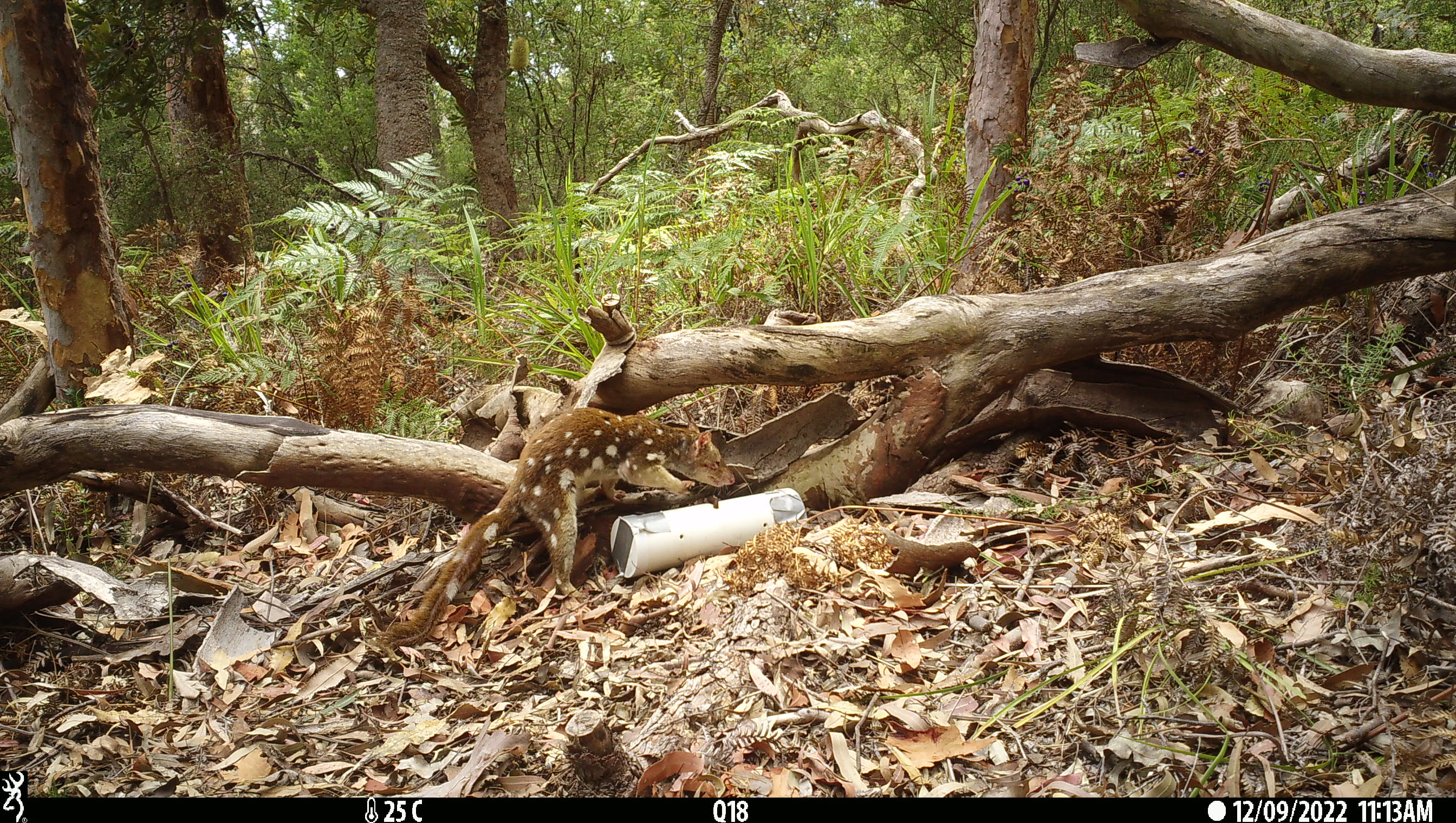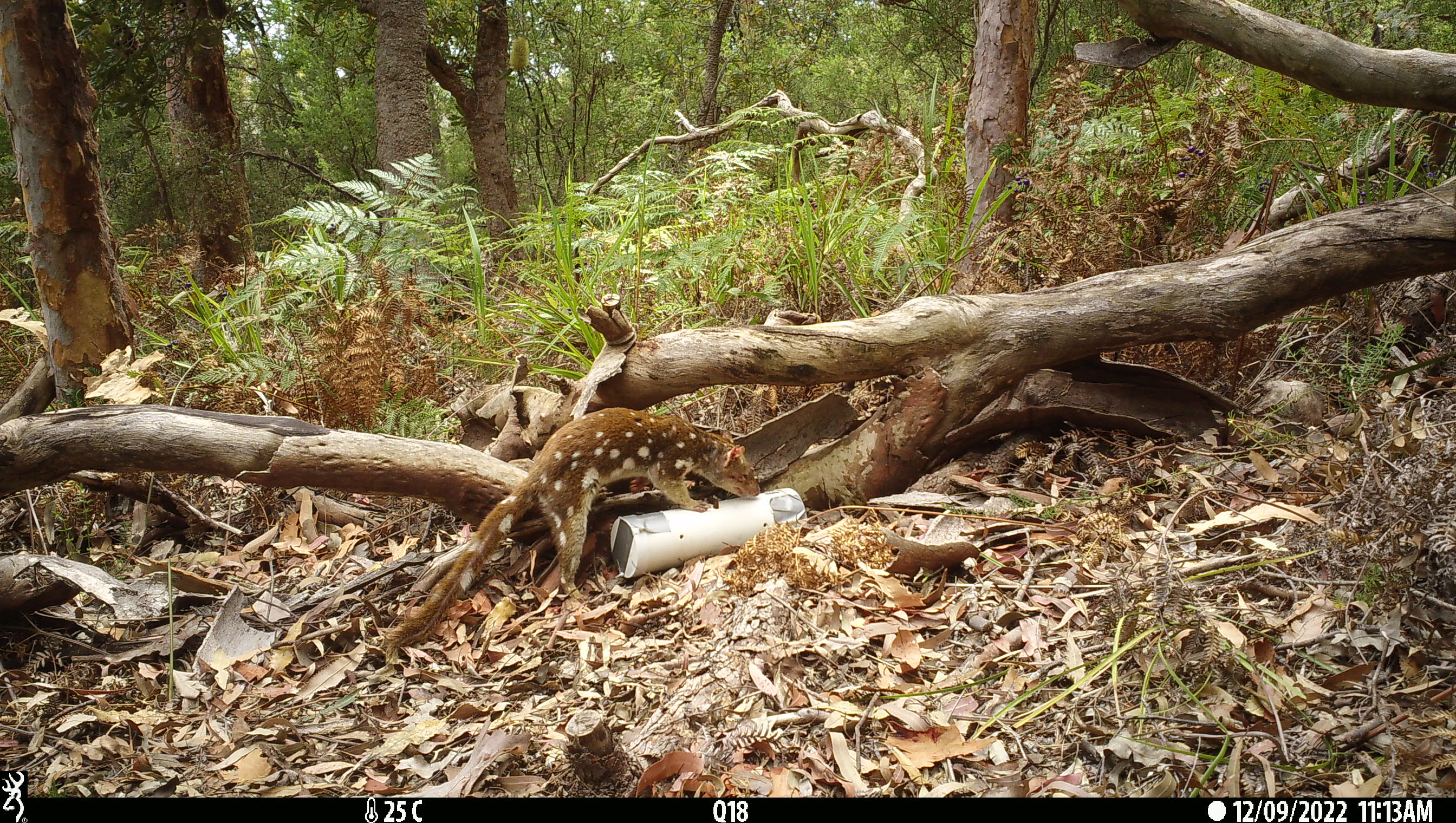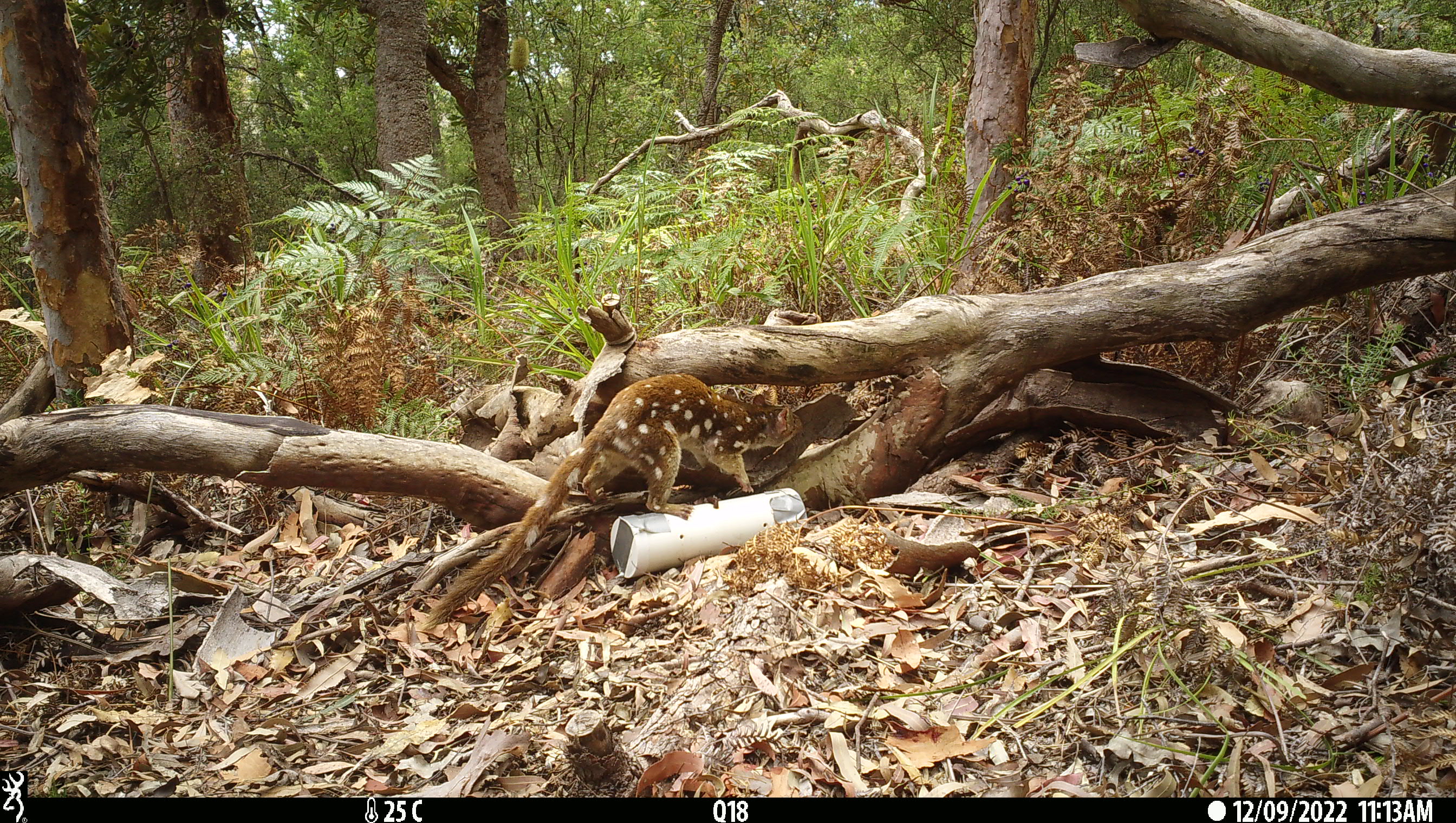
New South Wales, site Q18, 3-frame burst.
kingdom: Animalia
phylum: Chordata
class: Mammalia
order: Dasyuromorphia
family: Dasyuridae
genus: Dasyurus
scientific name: Dasyurus maculatus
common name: spotted-tailed quoll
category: quoll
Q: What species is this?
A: Quoll (spotted-tailed quoll) (Dasyurus maculatus).